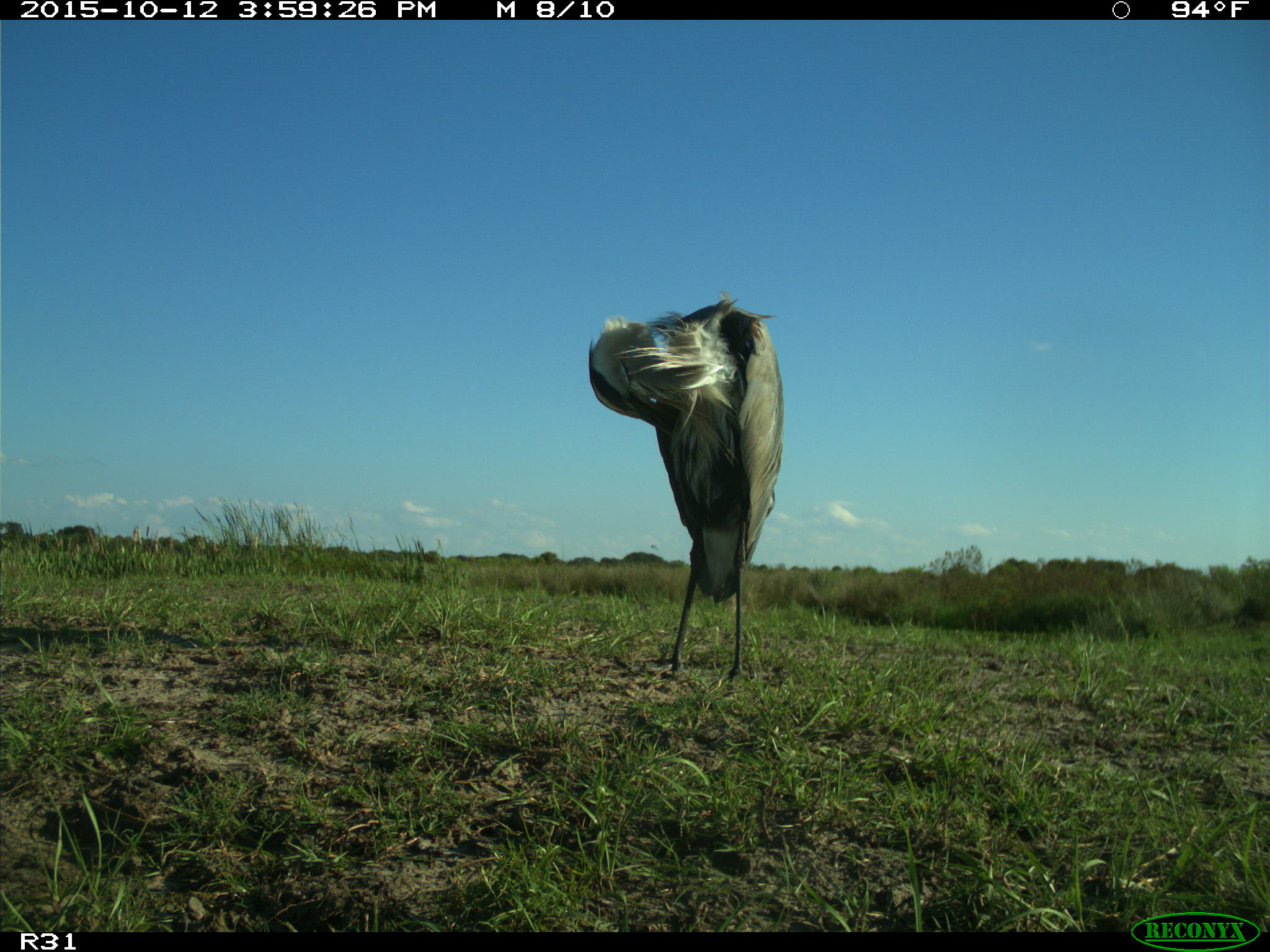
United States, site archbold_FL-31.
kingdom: Animalia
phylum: Chordata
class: Aves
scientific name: Aves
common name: birds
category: unidentified bird